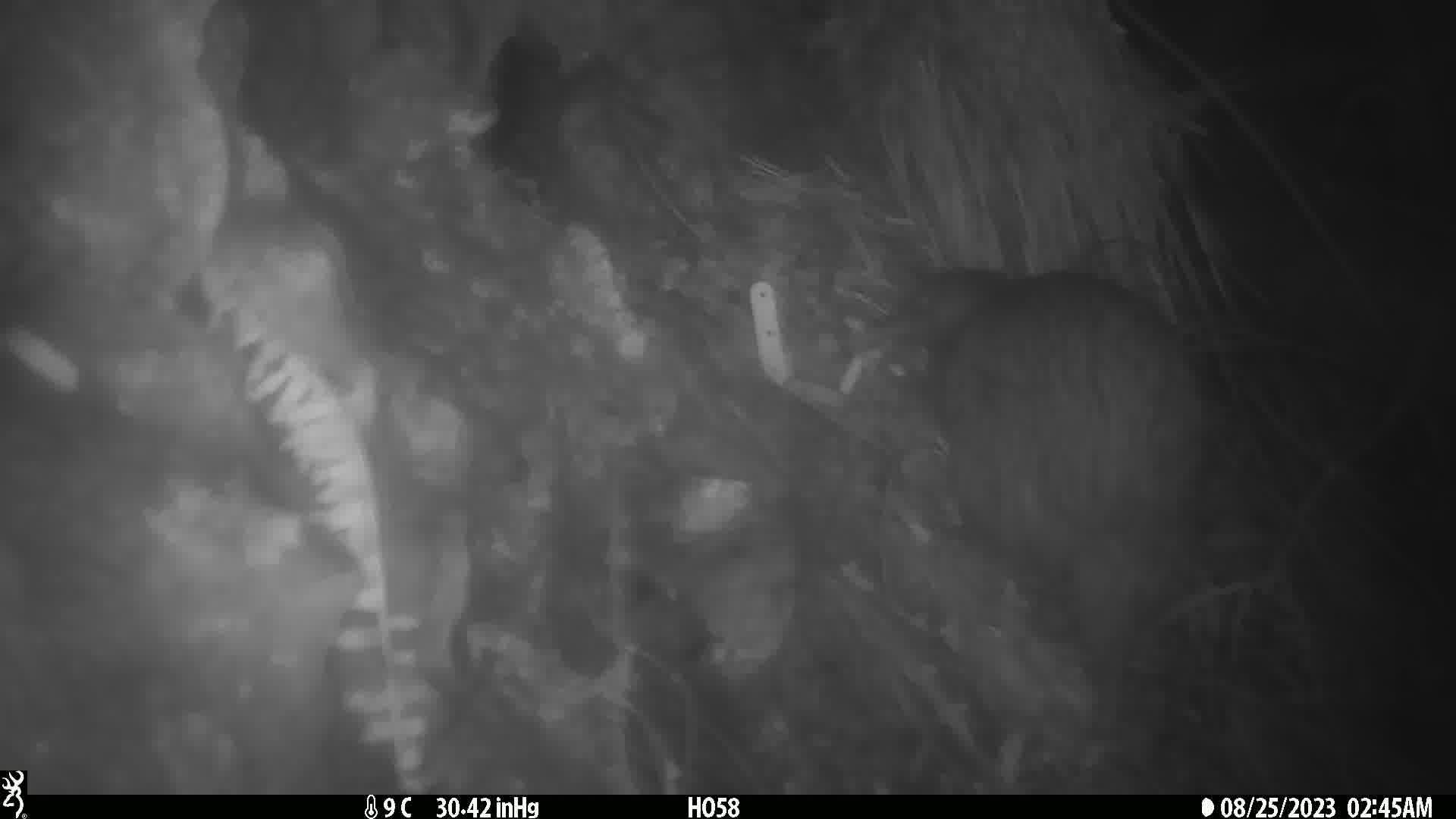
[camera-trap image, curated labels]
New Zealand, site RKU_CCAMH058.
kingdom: Animalia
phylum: Chordata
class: Aves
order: Apterygiformes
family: Apterygidae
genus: Apteryx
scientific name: Apteryx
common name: kiwi